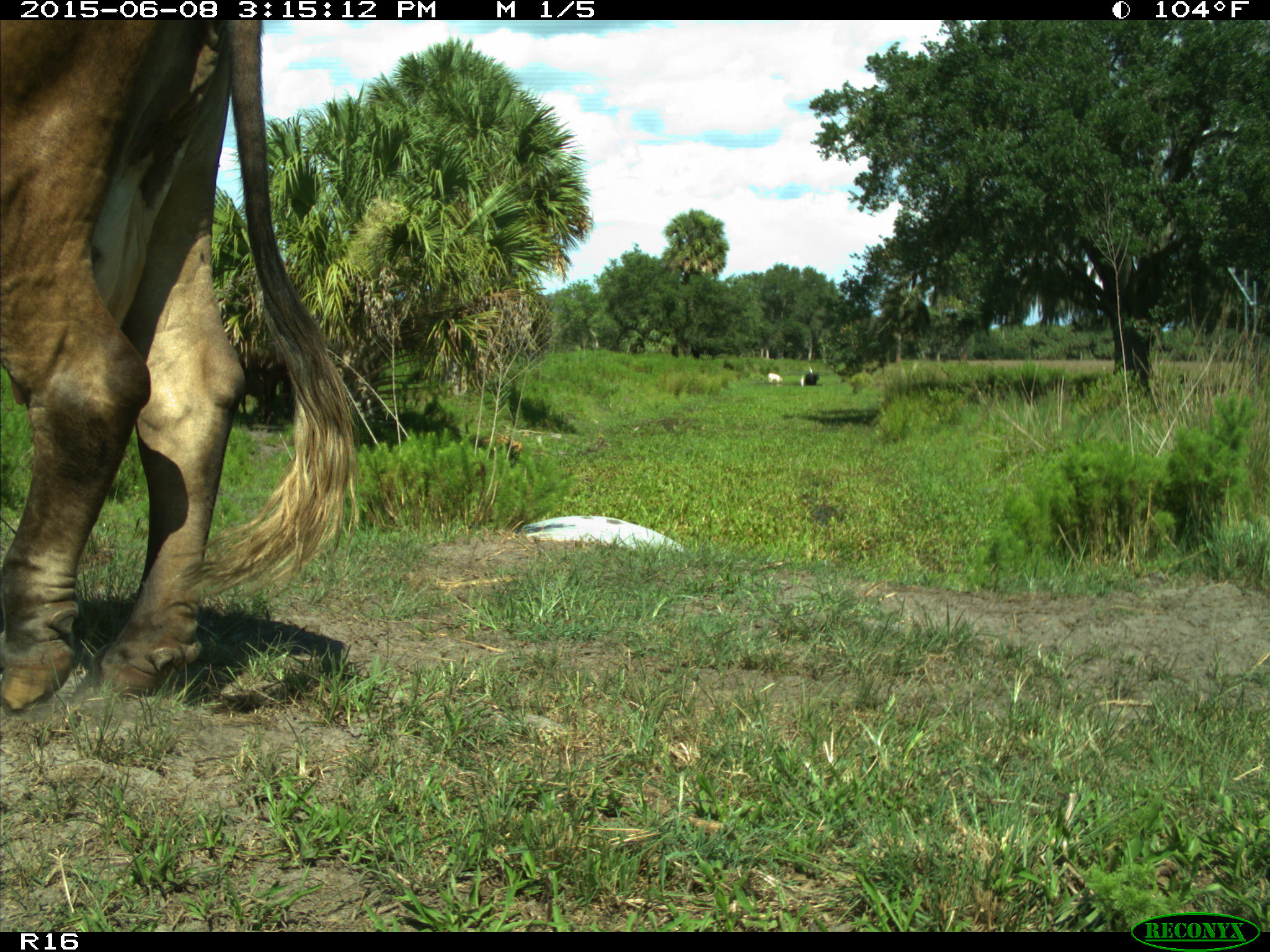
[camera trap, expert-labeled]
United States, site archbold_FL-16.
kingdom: Animalia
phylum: Chordata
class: Mammalia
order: Artiodactyla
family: Bovidae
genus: Bos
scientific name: Bos taurus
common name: domestic cow